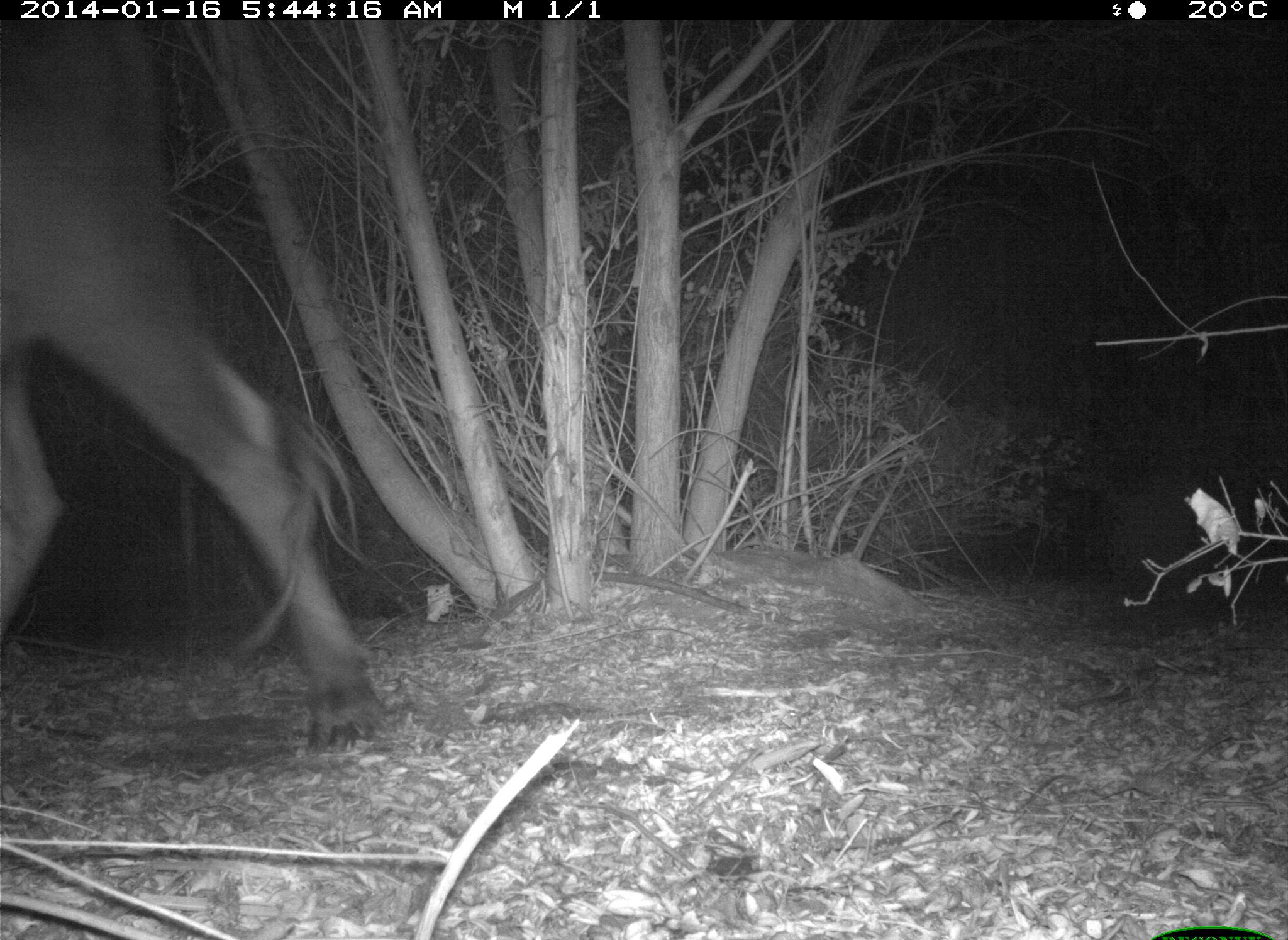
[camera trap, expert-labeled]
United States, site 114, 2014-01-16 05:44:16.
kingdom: Animalia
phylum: Chordata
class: Mammalia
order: Artiodactyla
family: Bovidae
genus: Bos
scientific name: Bos taurus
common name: cow